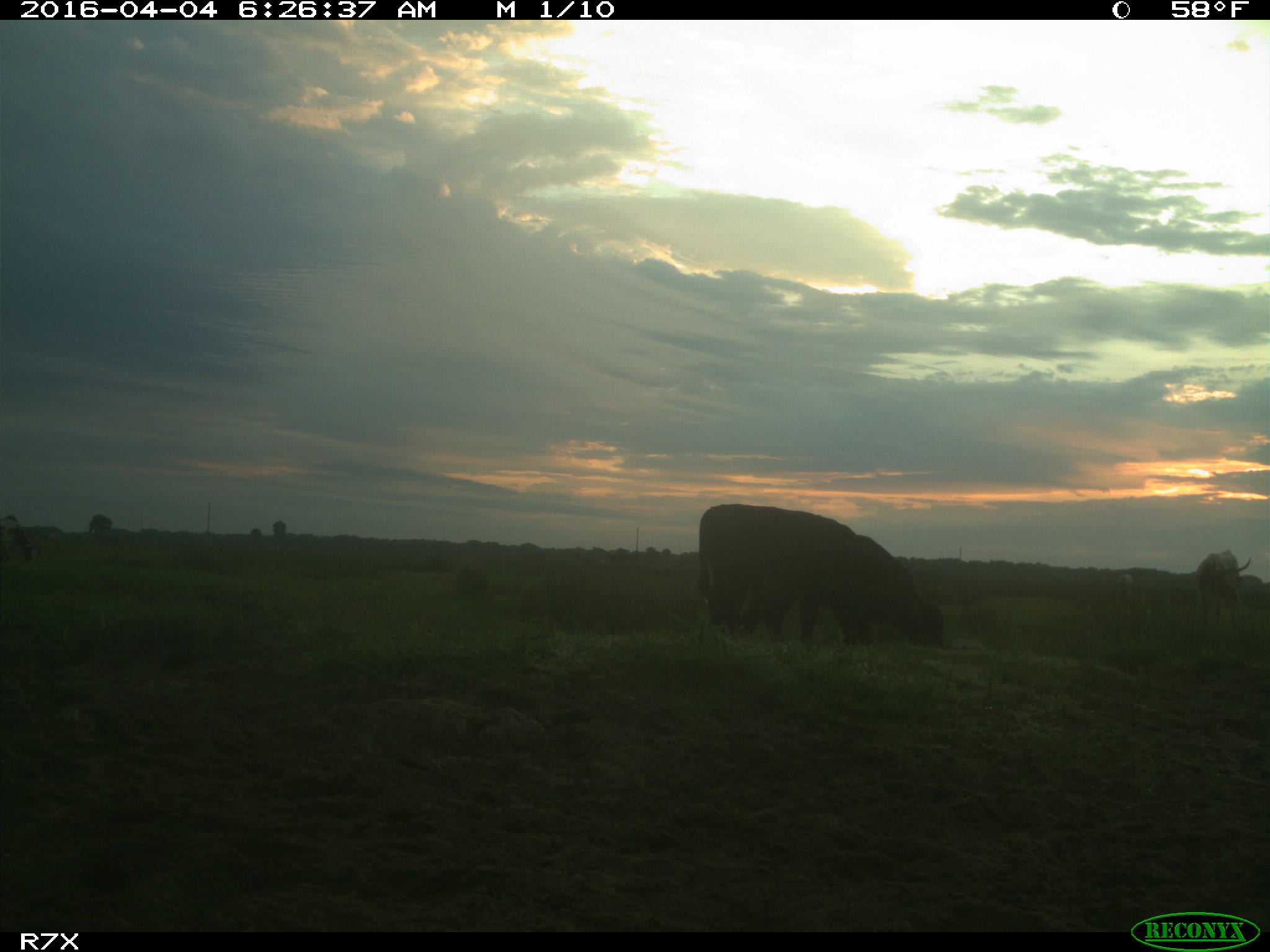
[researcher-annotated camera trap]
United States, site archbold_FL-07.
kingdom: Animalia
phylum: Chordata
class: Mammalia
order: Artiodactyla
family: Bovidae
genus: Bos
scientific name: Bos taurus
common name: domestic cow